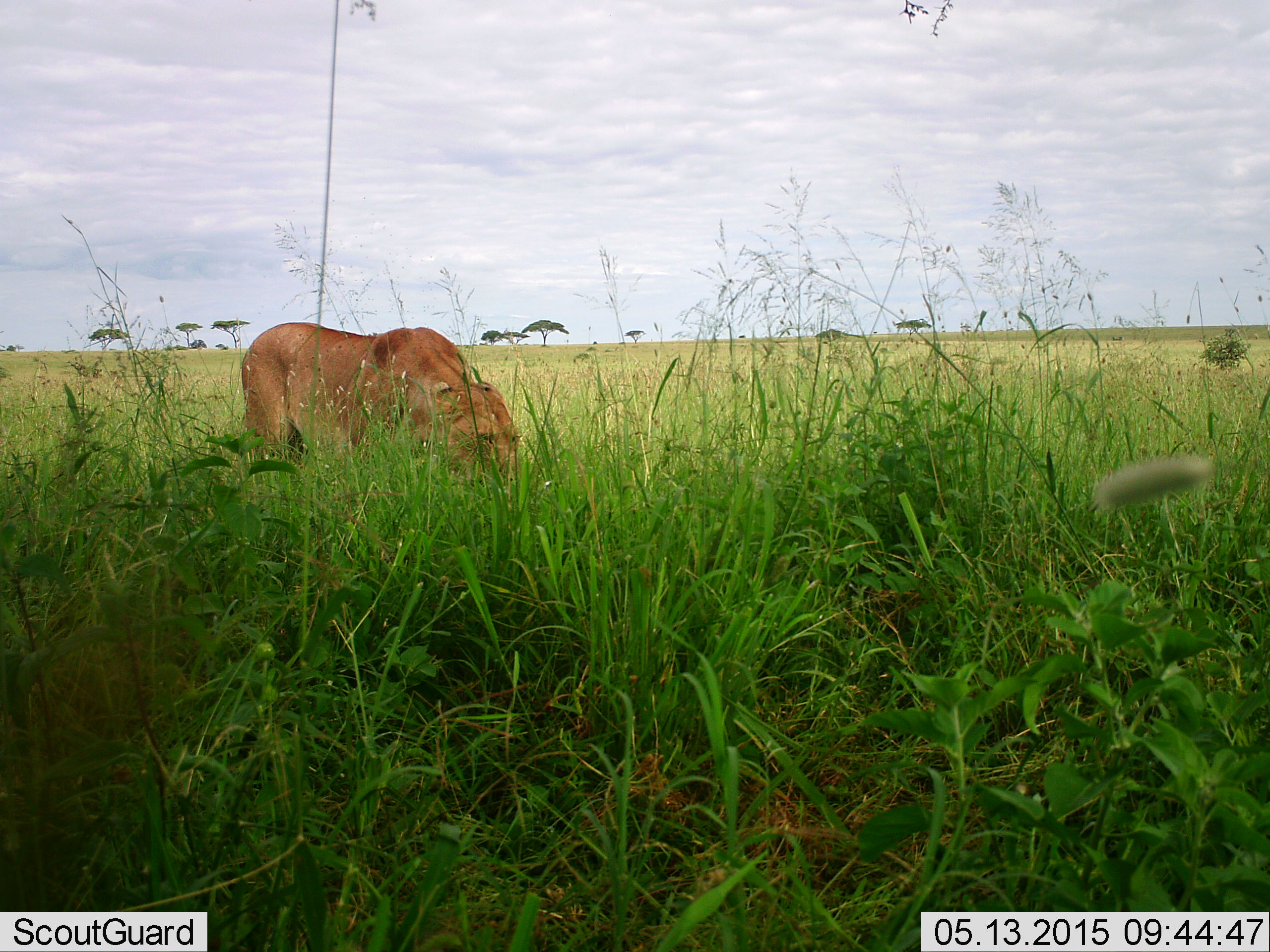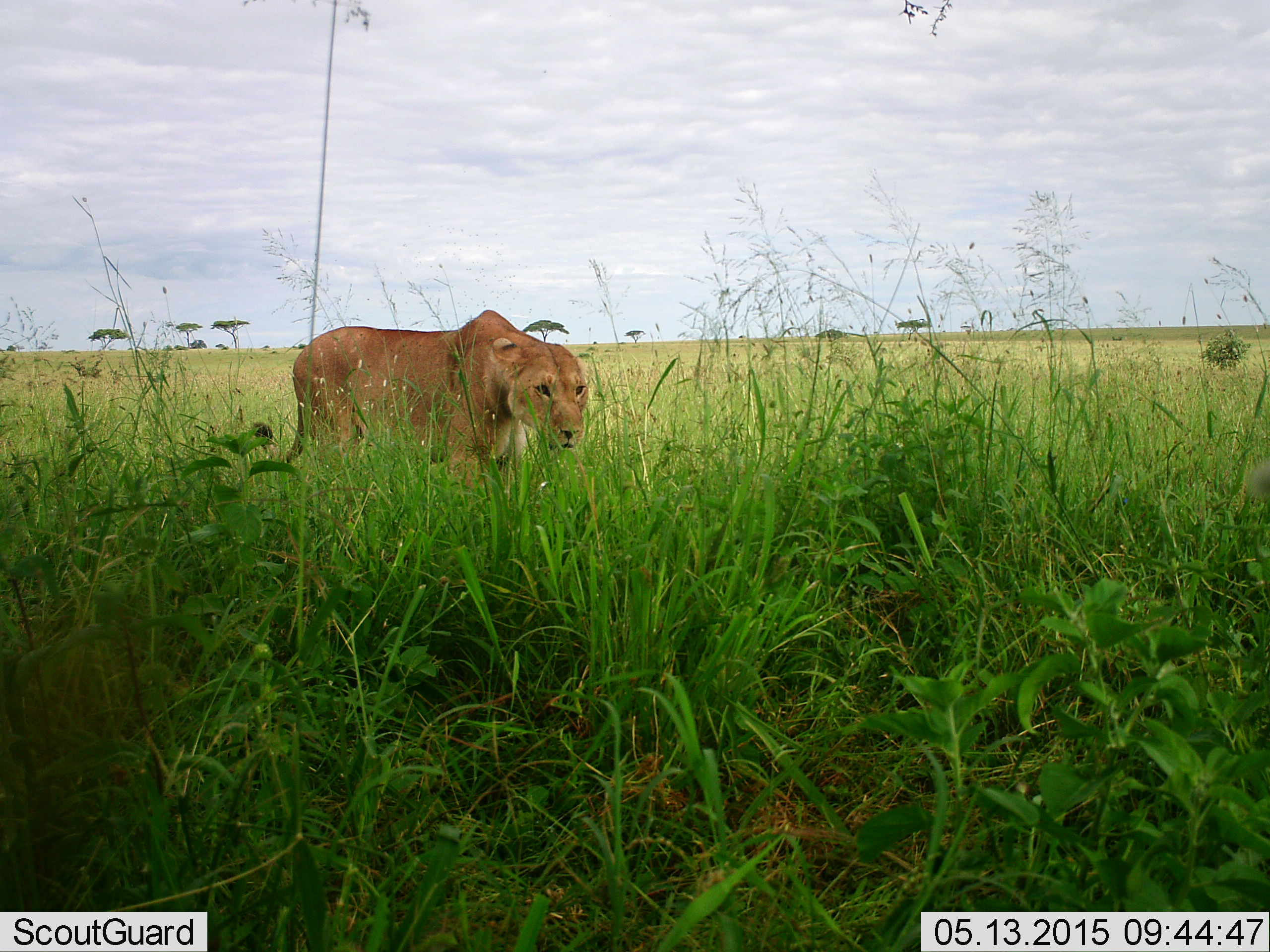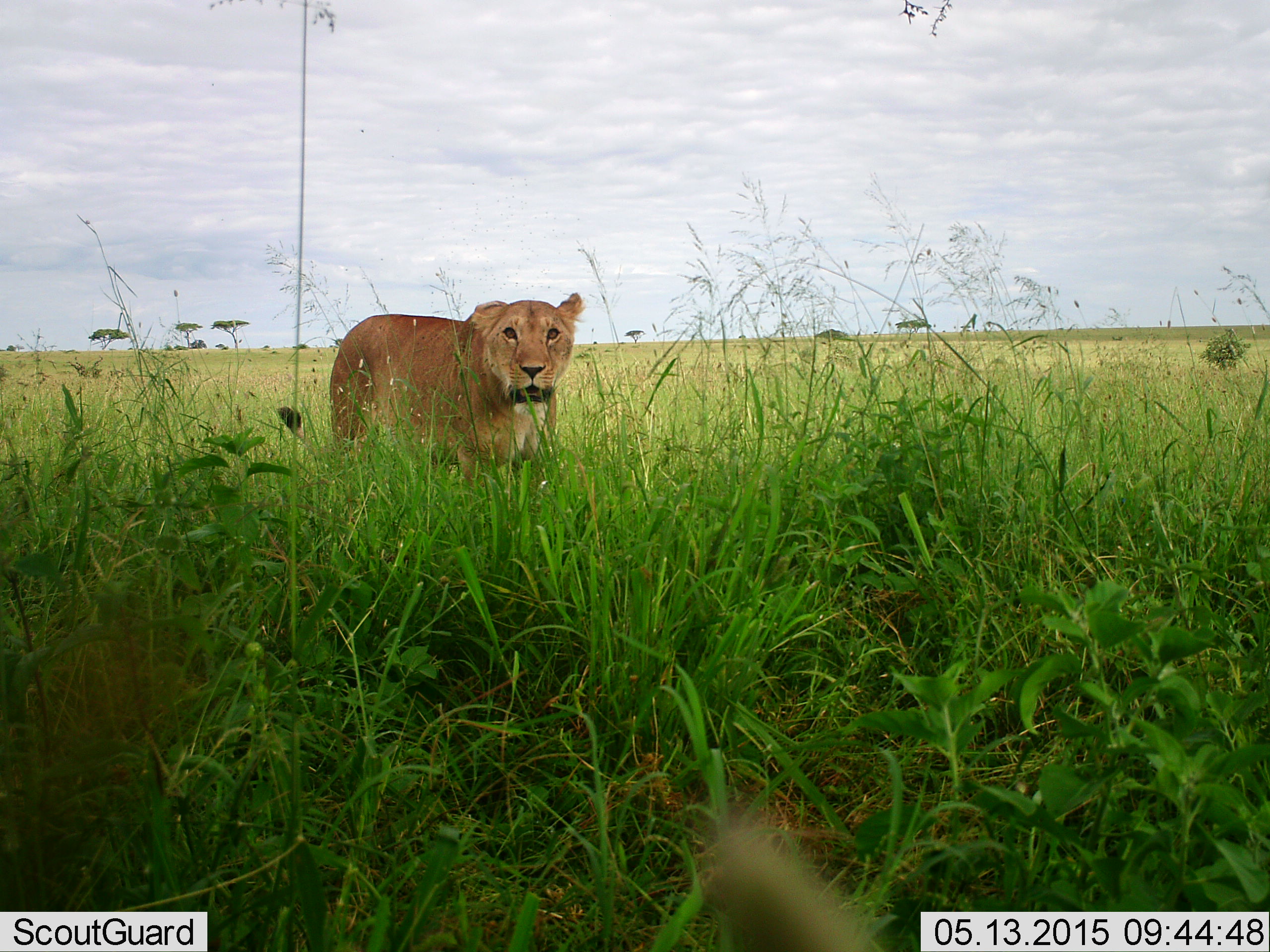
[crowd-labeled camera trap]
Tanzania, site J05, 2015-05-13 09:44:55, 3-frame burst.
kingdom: Animalia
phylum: Chordata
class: Mammalia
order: Carnivora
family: Felidae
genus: Panthera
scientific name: Panthera leo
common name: lion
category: lionfemale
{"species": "lionfemale (lion) (Panthera leo)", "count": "1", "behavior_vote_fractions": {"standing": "10%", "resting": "0%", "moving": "100%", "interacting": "0%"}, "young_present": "0%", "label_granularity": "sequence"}